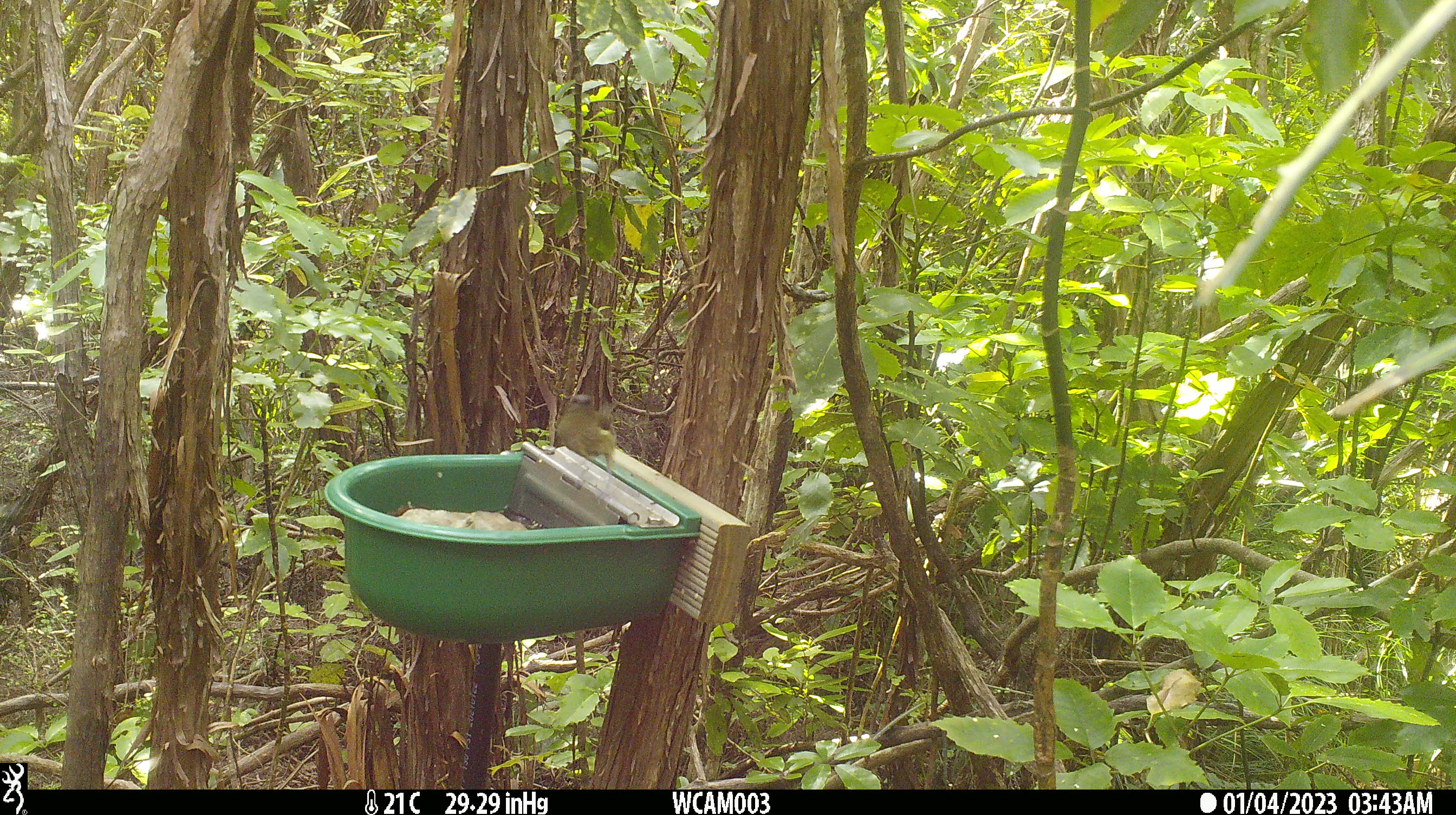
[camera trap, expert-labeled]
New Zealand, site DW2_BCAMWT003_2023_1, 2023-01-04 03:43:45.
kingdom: Animalia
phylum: Chordata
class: Aves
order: Passeriformes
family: Meliphagidae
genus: Anthornis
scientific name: Anthornis melanura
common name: new zealand bellbird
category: bellbird